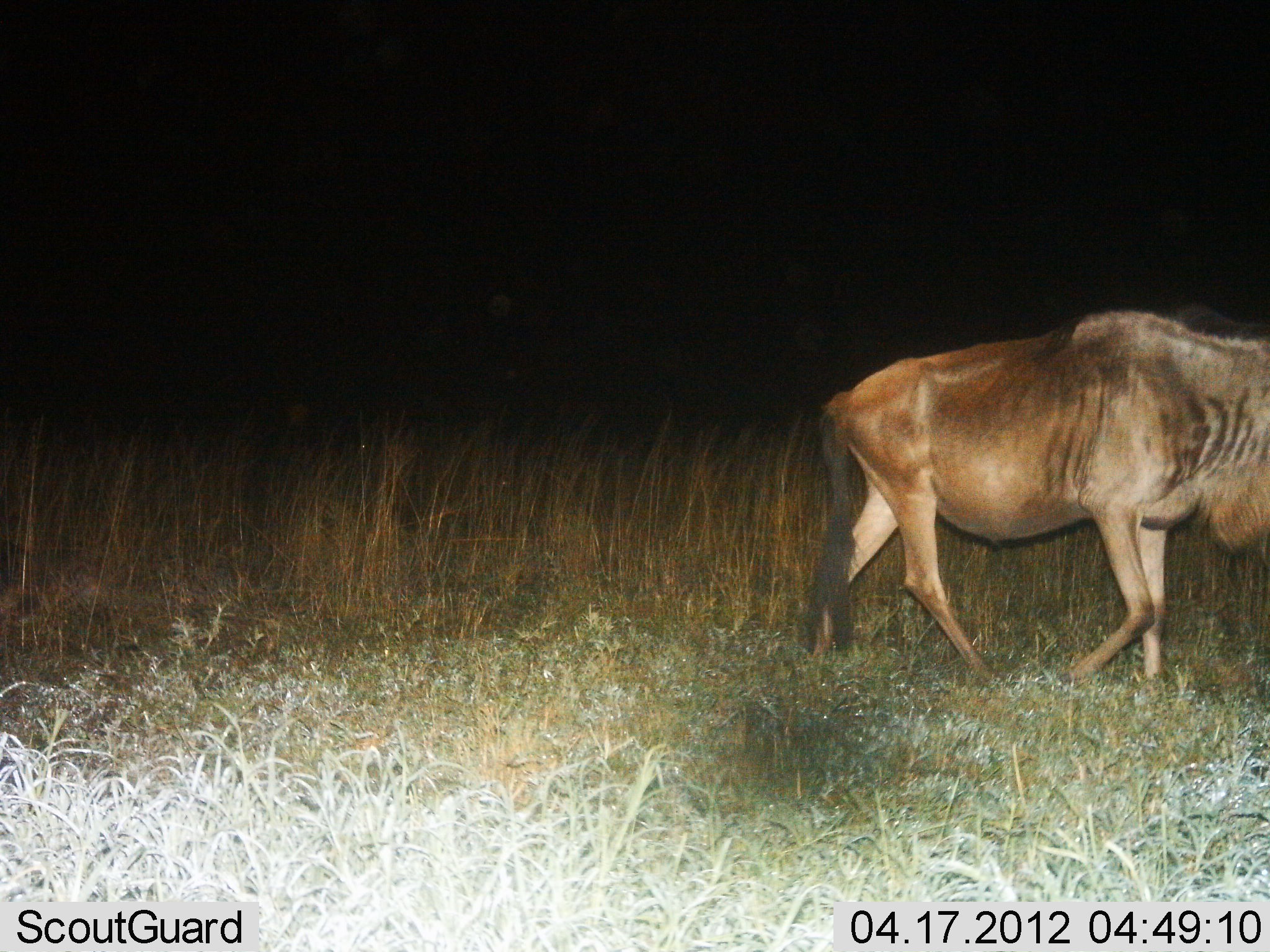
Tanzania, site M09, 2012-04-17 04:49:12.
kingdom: Animalia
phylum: Chordata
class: Mammalia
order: Artiodactyla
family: Bovidae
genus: Connochaetes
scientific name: Connochaetes taurinus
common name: blue wildebeest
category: wildebeest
Wildebeest (blue wildebeest) (Connochaetes taurinus), count 1. Behavior (volunteer vote fractions): standing 18%, resting 0%, moving 82%, interacting 0%. Young present (vote fraction): 0%. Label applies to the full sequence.